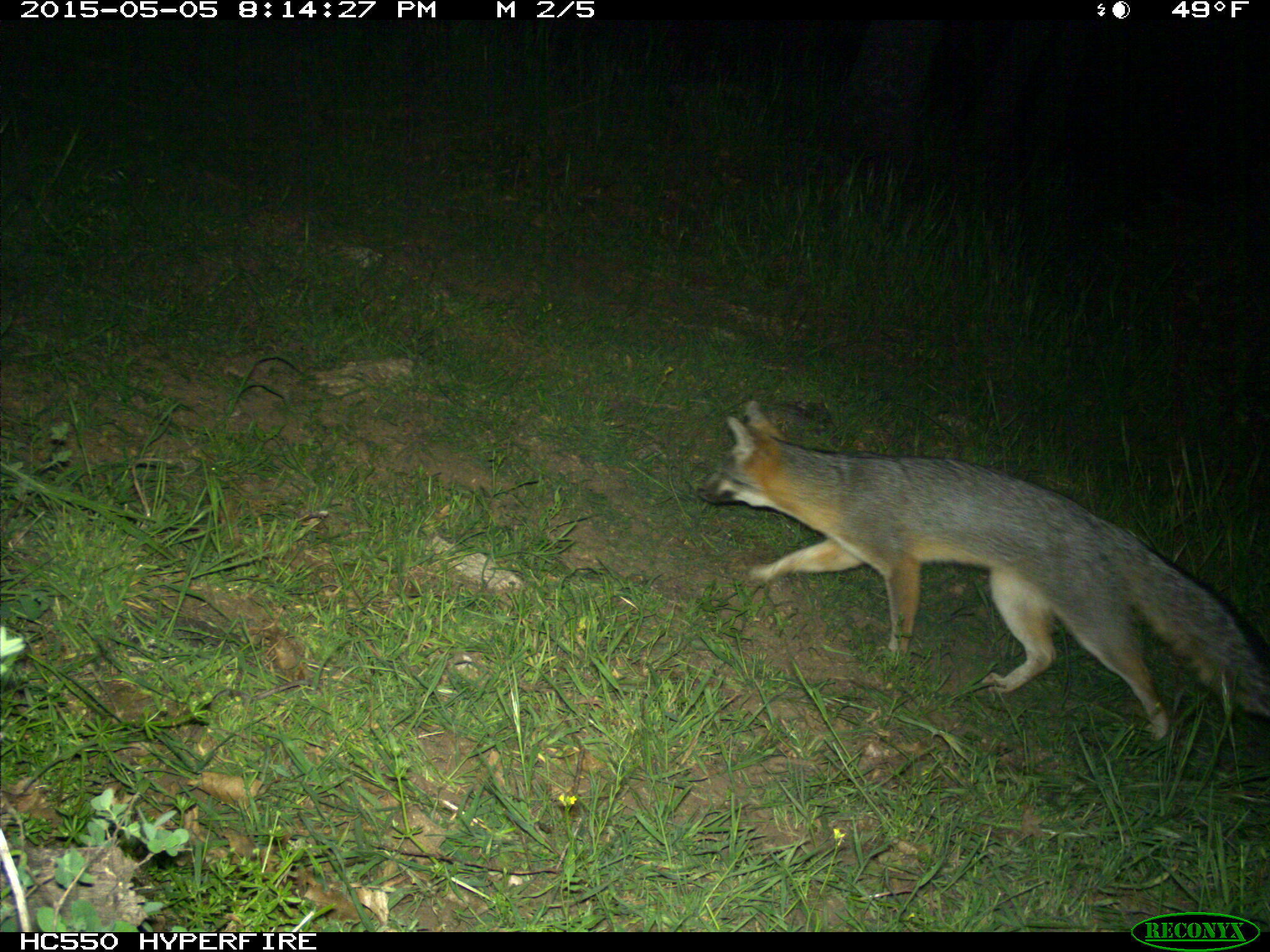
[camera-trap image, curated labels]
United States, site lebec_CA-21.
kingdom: Animalia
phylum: Chordata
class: Mammalia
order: Carnivora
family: Canidae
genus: Urocyon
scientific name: Urocyon cinereoargenteus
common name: gray fox